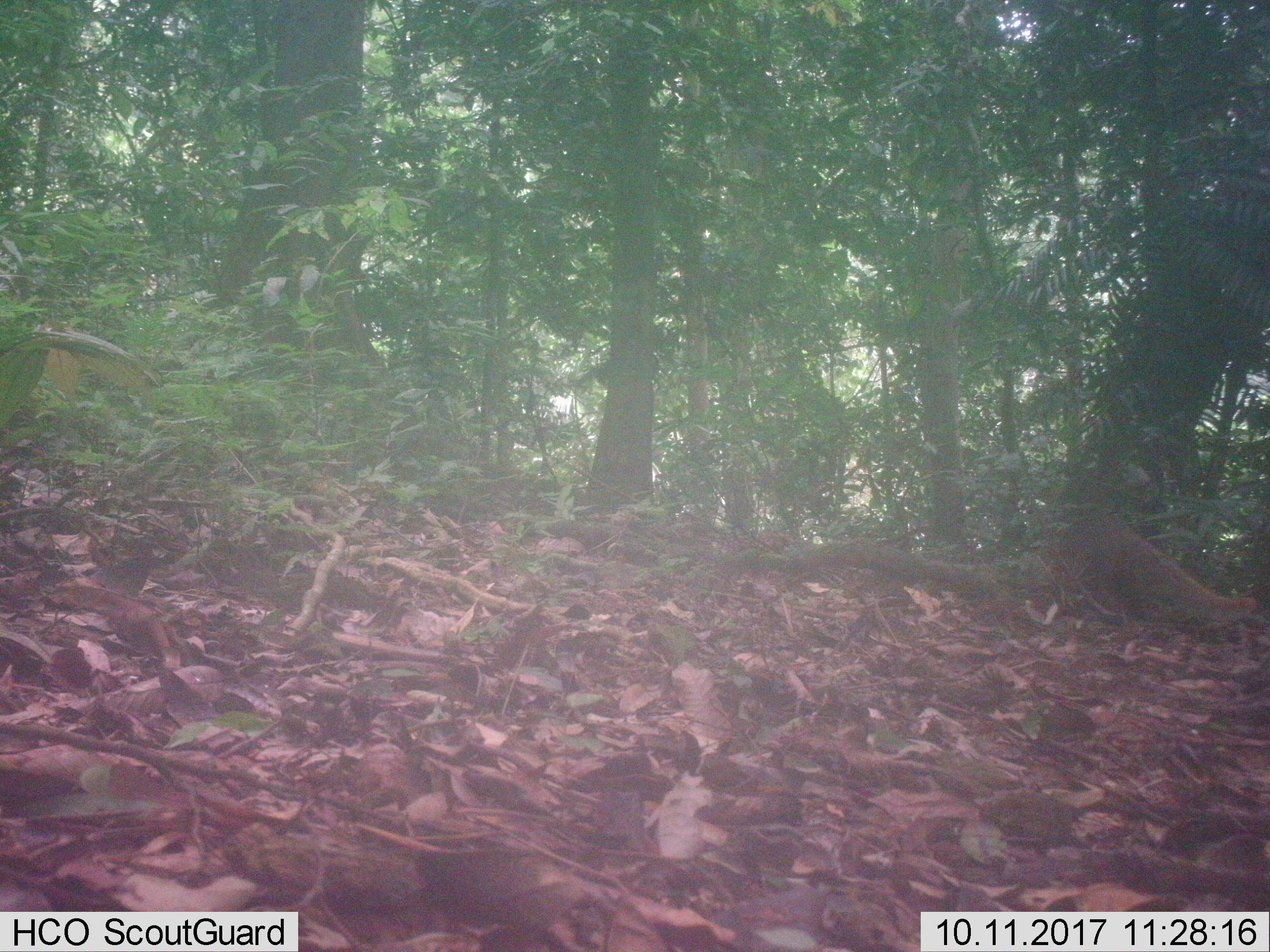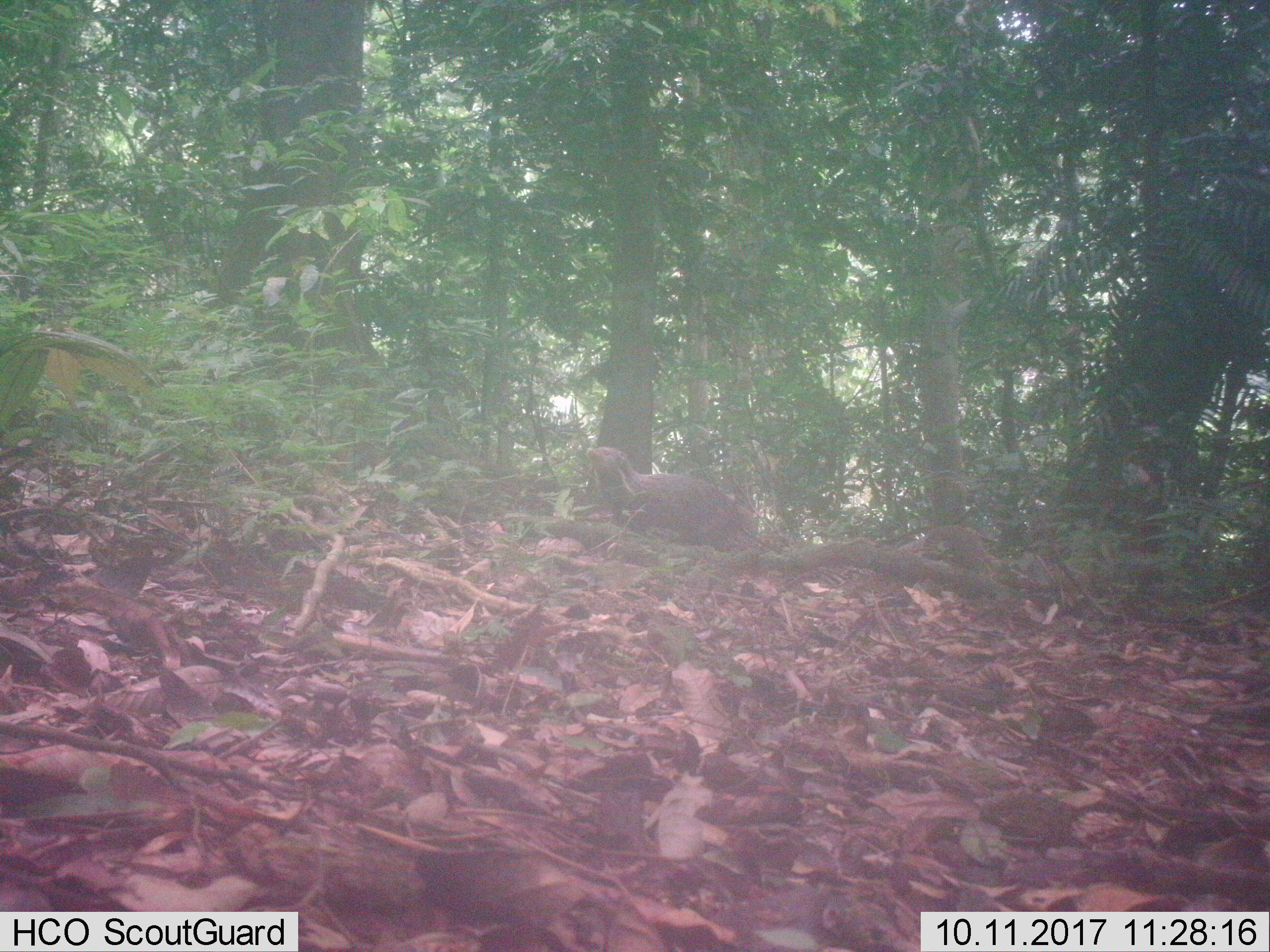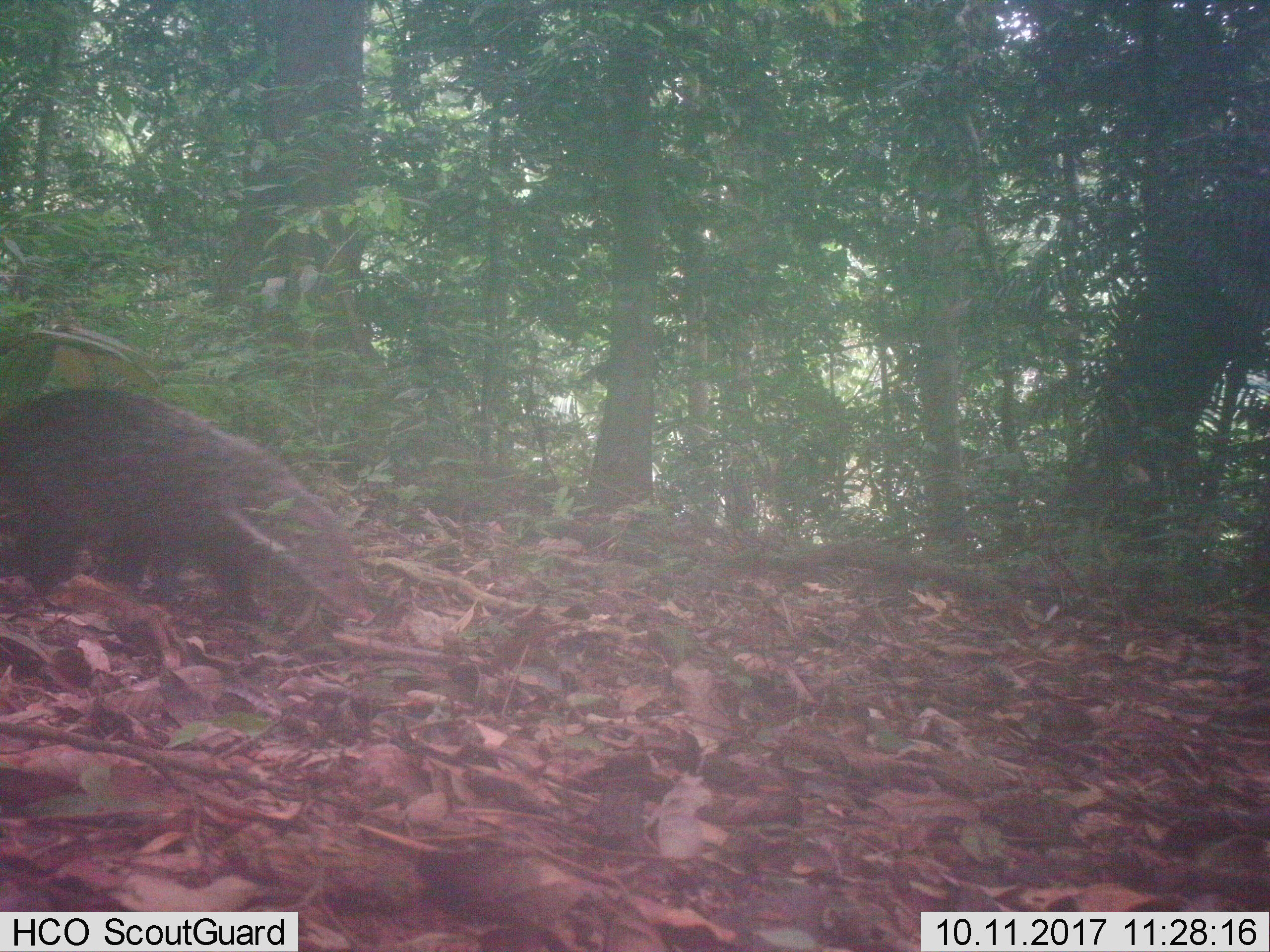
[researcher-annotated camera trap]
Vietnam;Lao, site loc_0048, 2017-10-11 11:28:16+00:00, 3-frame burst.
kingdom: Animalia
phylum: Chordata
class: Mammalia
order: Carnivora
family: Herpestidae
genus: Urva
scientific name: Urva urva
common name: crab-eating mongoose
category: crab eating mongoose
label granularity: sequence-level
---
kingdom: Animalia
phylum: Chordata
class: Mammalia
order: Artiodactyla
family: Cervidae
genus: Muntiacus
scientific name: Muntiacus vuquangensis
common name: large-antlered muntjac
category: large antlered muntjac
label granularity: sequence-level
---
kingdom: Animalia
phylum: Chordata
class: Mammalia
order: Primates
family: Cercopithecidae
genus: Macaca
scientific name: Macaca nemestrina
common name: pig-tailed macaque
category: pig tailed macaque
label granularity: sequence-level